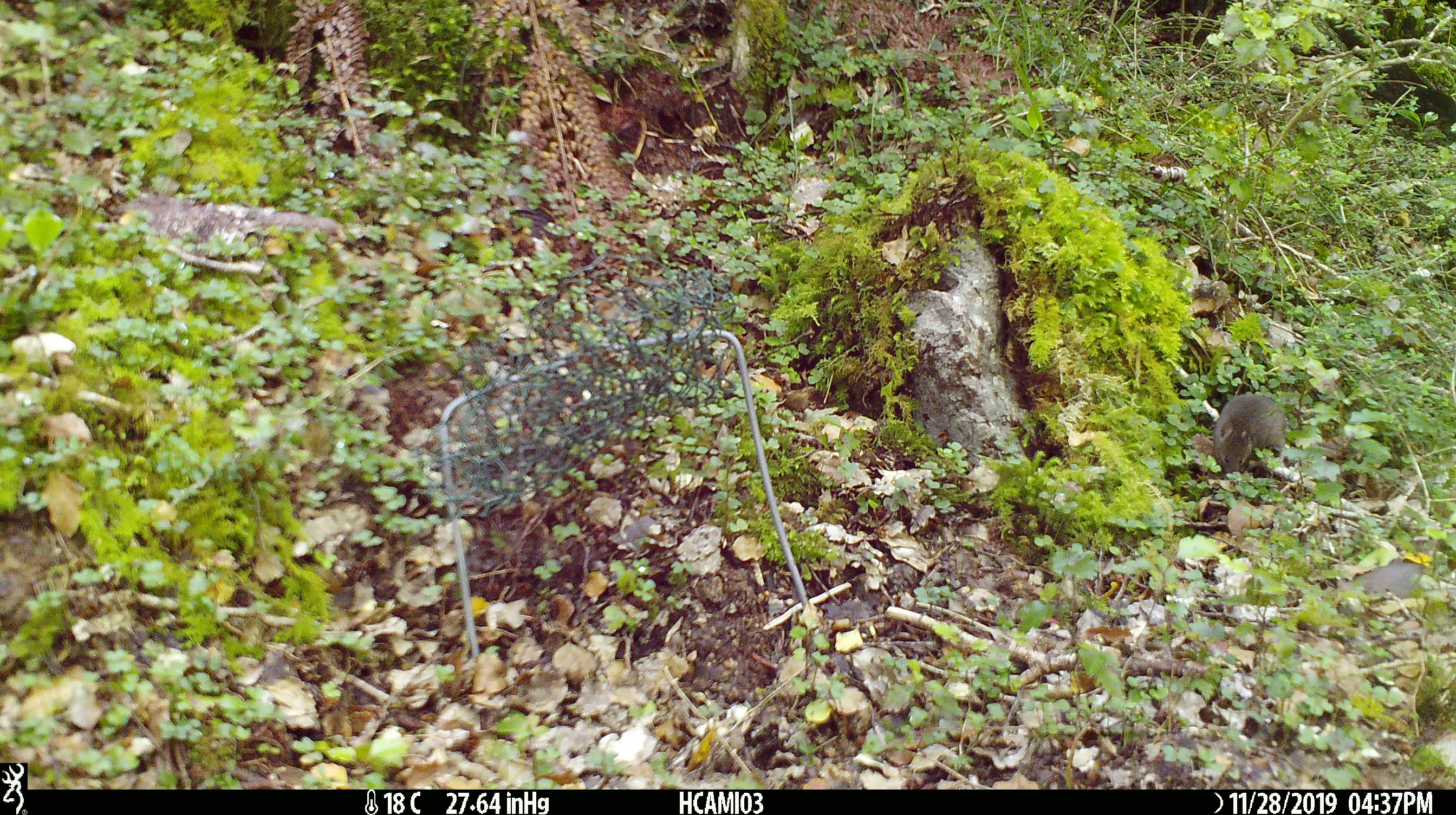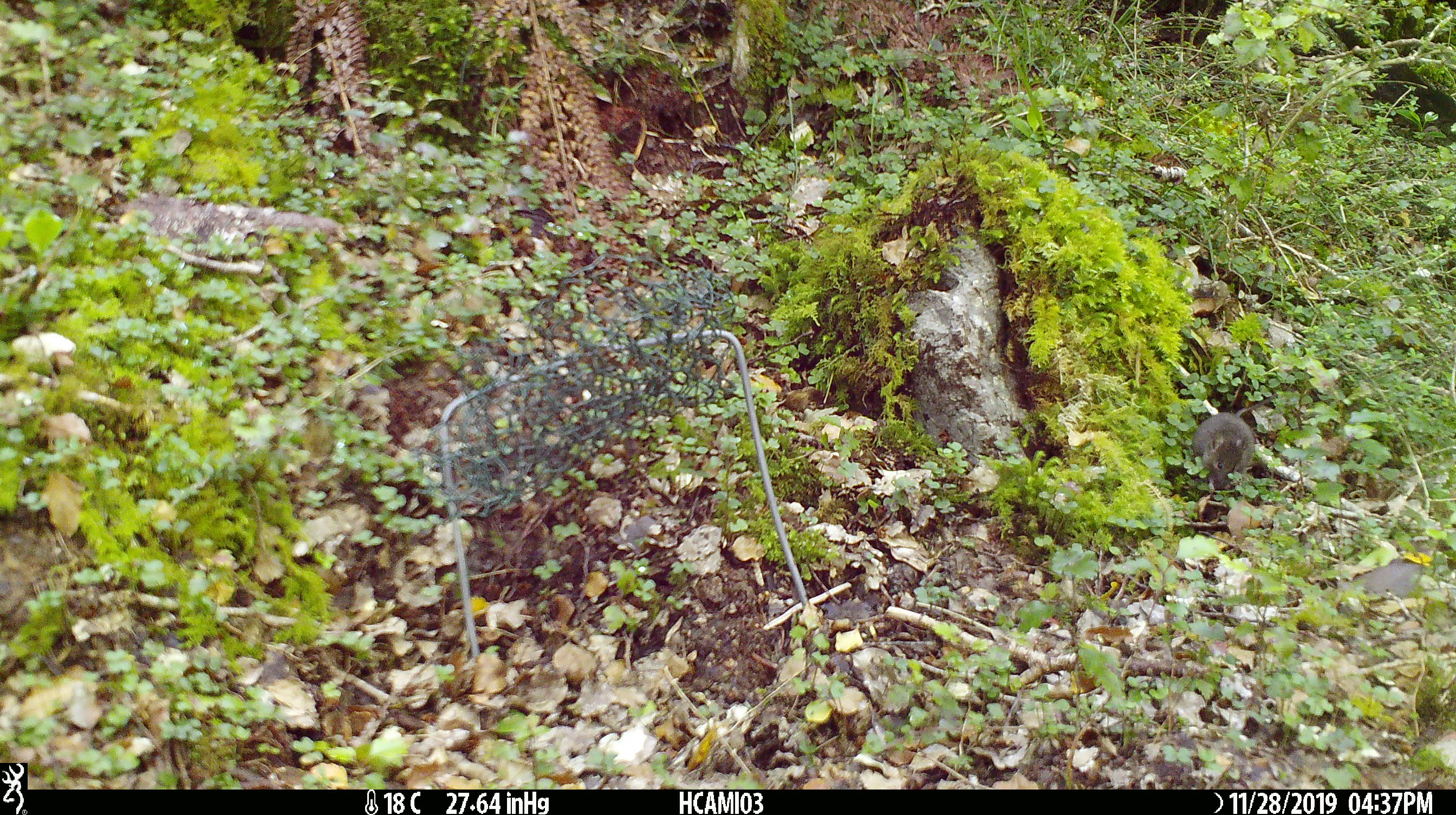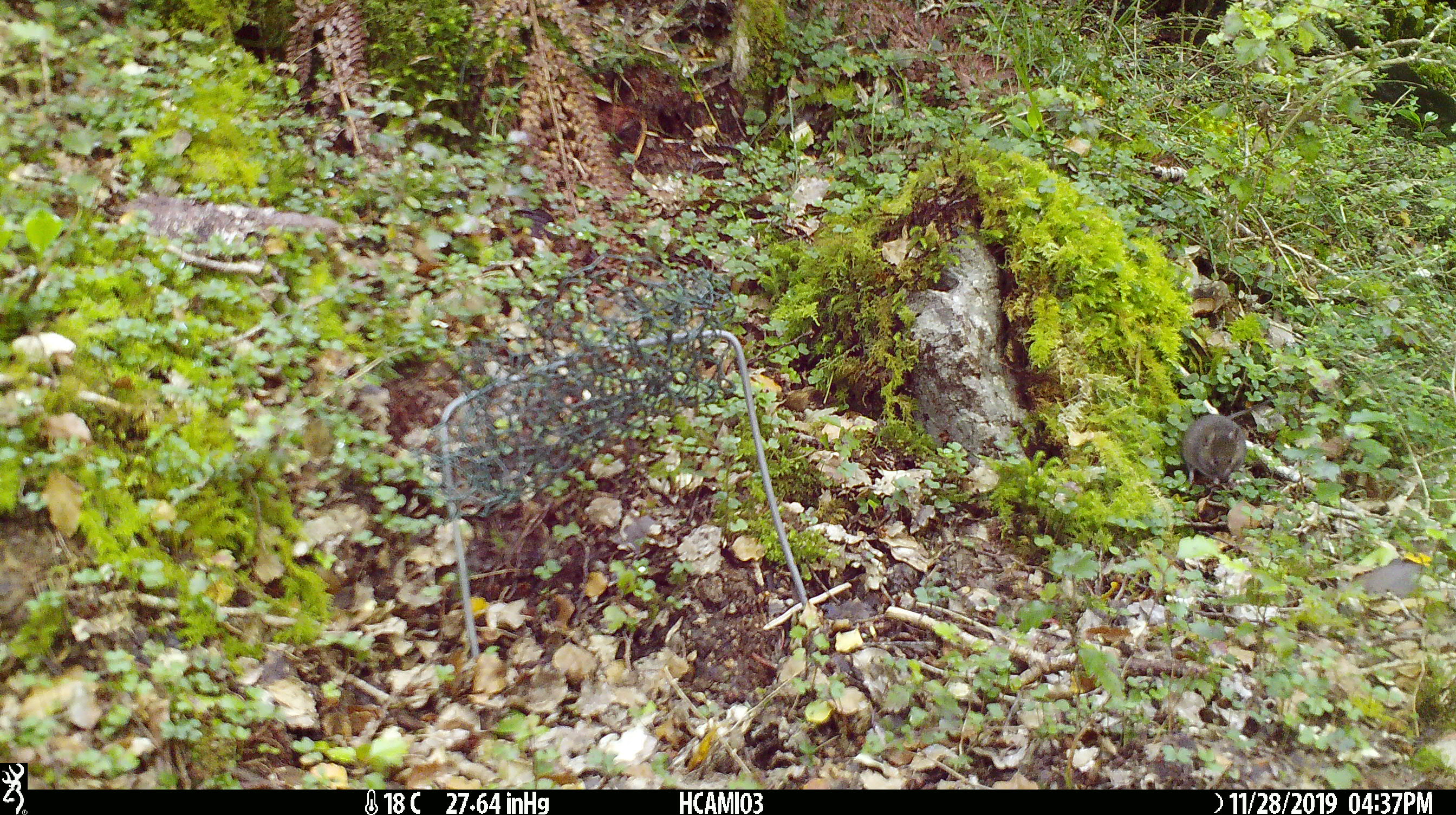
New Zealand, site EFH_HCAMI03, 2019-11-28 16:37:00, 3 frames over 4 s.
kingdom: Animalia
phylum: Chordata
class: Mammalia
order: Rodentia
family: Muridae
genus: Mus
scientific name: Mus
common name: mouse